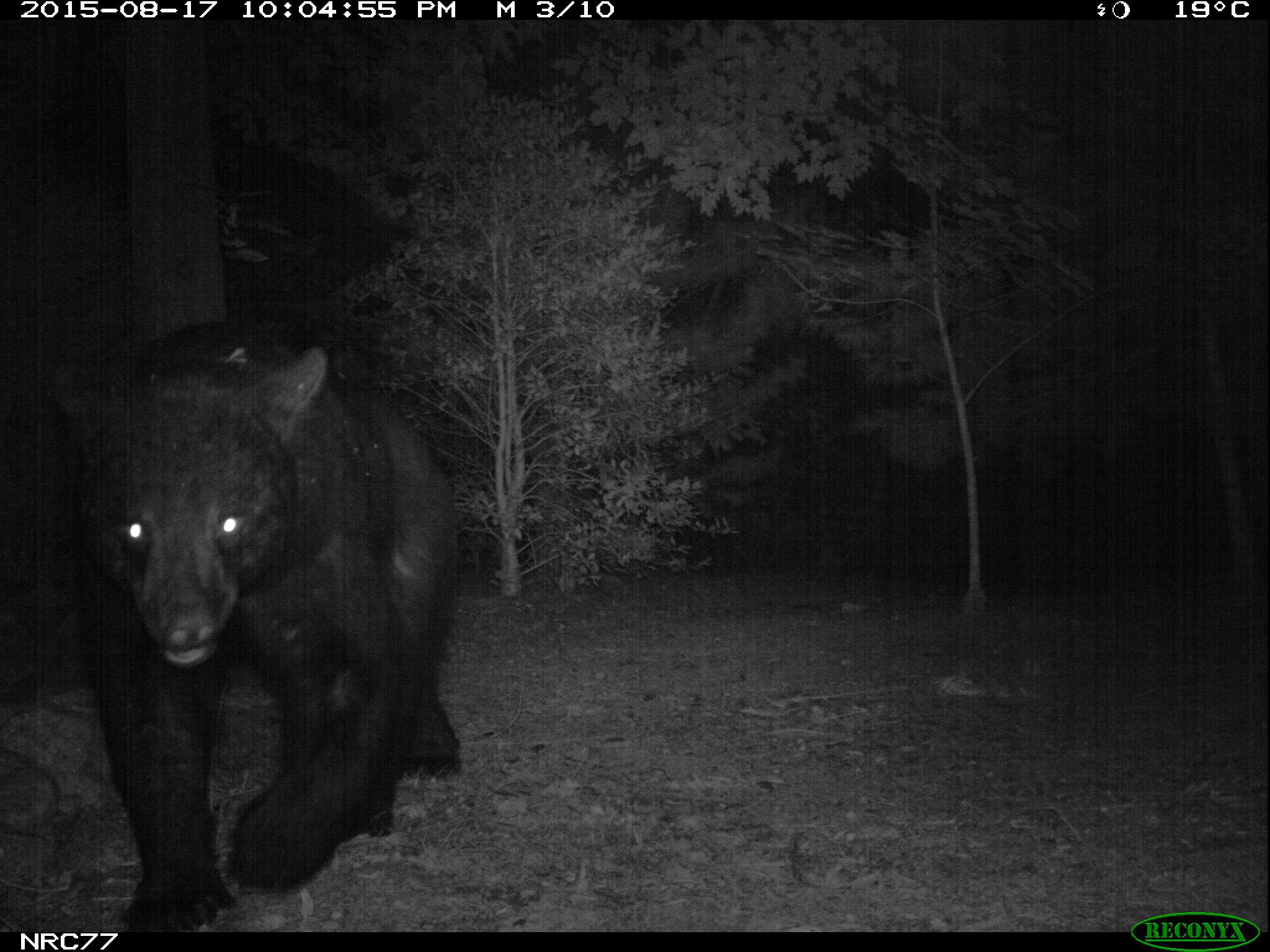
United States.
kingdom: Animalia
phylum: Chordata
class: Mammalia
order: Carnivora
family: Ursidae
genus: Ursus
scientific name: Ursus americanus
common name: american black bear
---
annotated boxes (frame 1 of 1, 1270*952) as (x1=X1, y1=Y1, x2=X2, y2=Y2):
American Black Bear: (x1=54, y1=319, x2=488, y2=938)